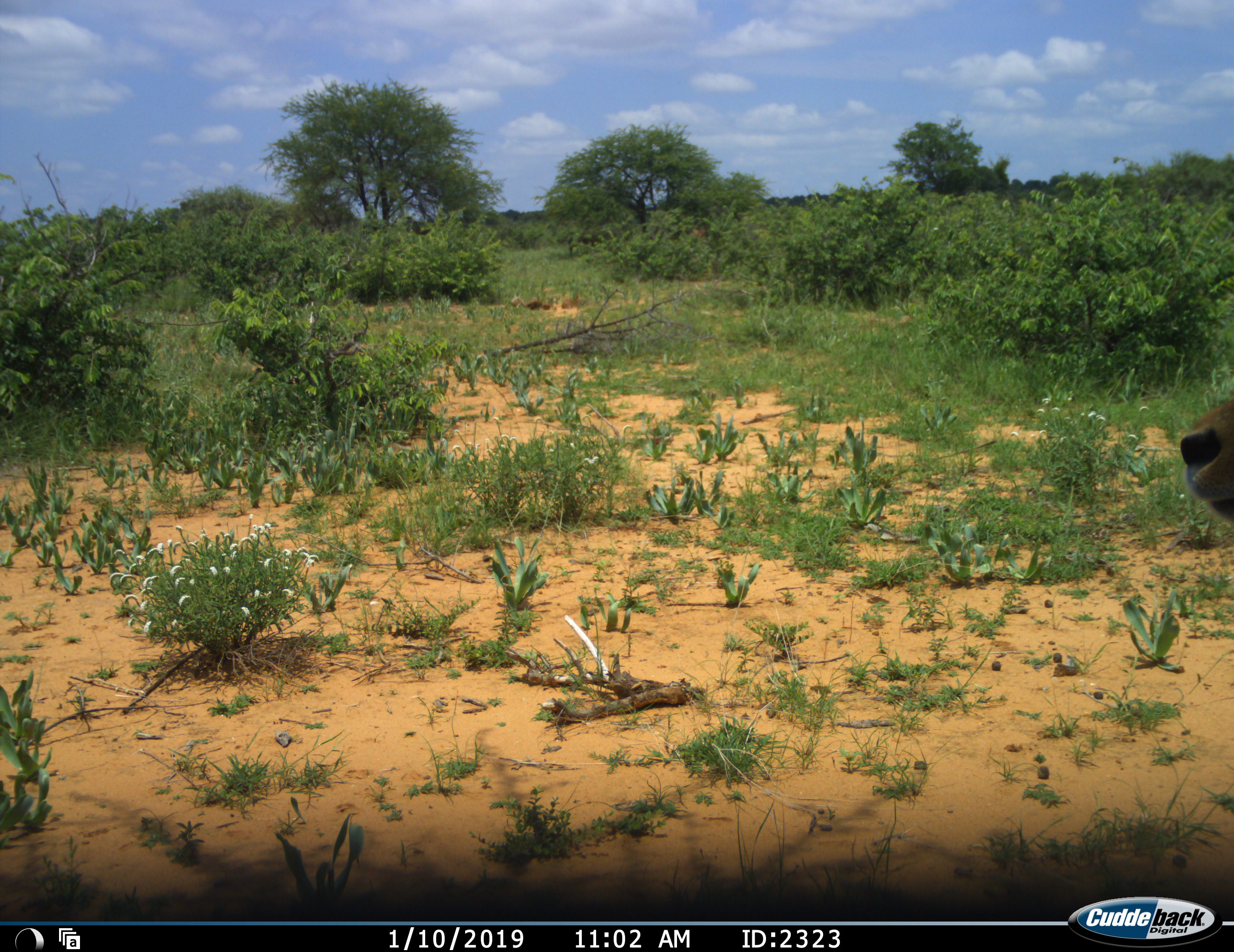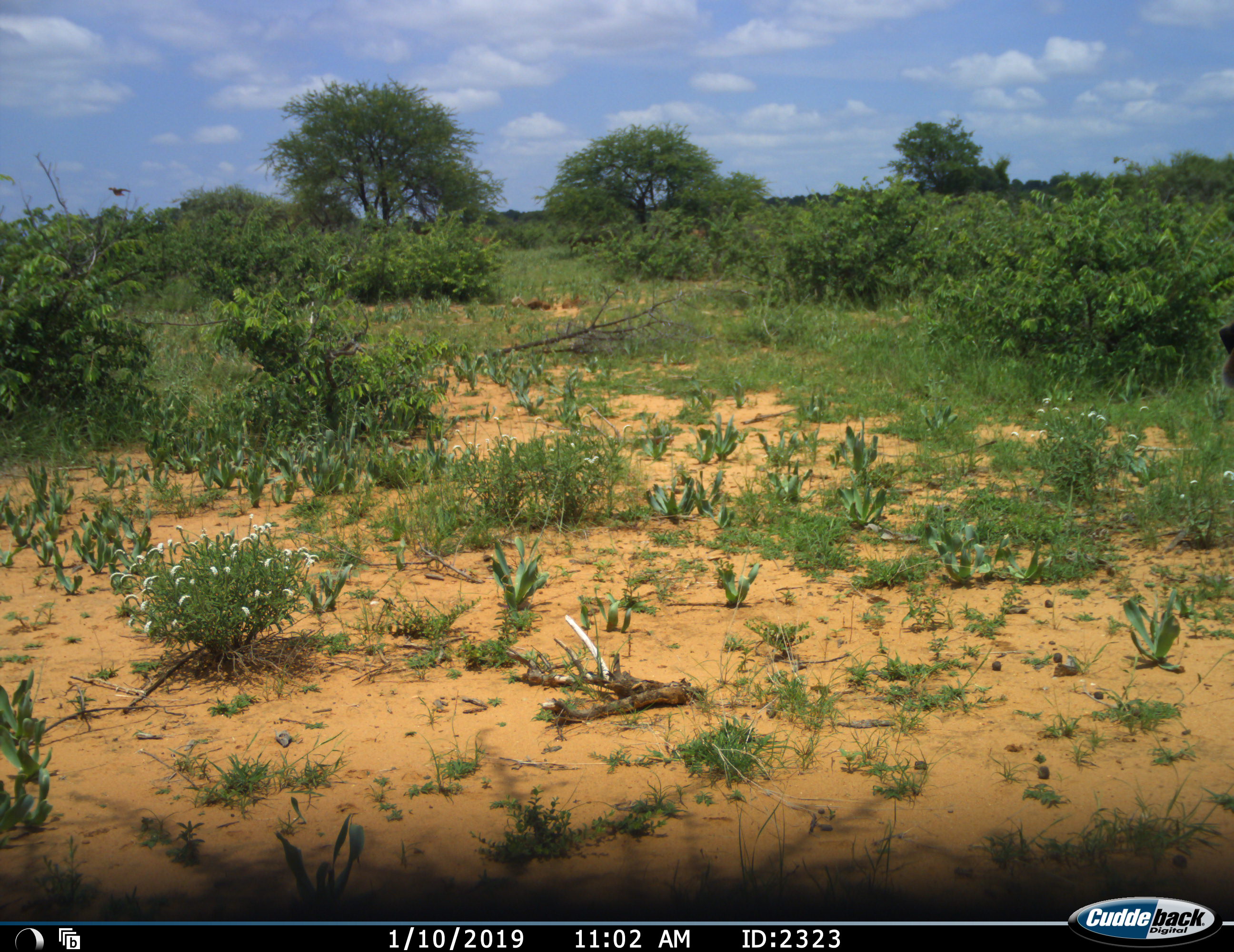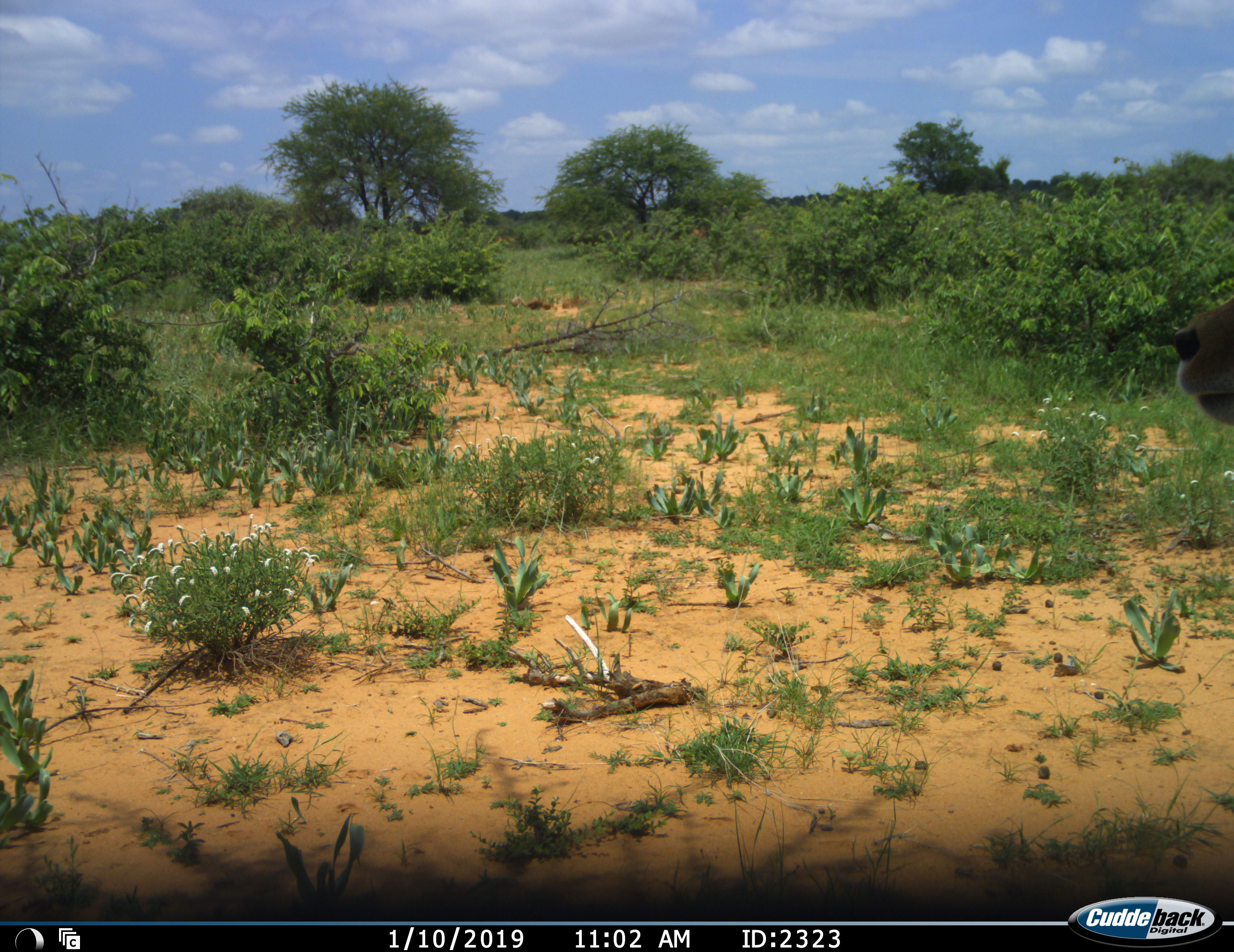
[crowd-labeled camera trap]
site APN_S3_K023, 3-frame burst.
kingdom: Animalia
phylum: Chordata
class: Mammalia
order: Artiodactyla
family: Bovidae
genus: Aepyceros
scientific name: Aepyceros melampus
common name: impala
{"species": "impala (Aepyceros melampus)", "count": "1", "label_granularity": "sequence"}